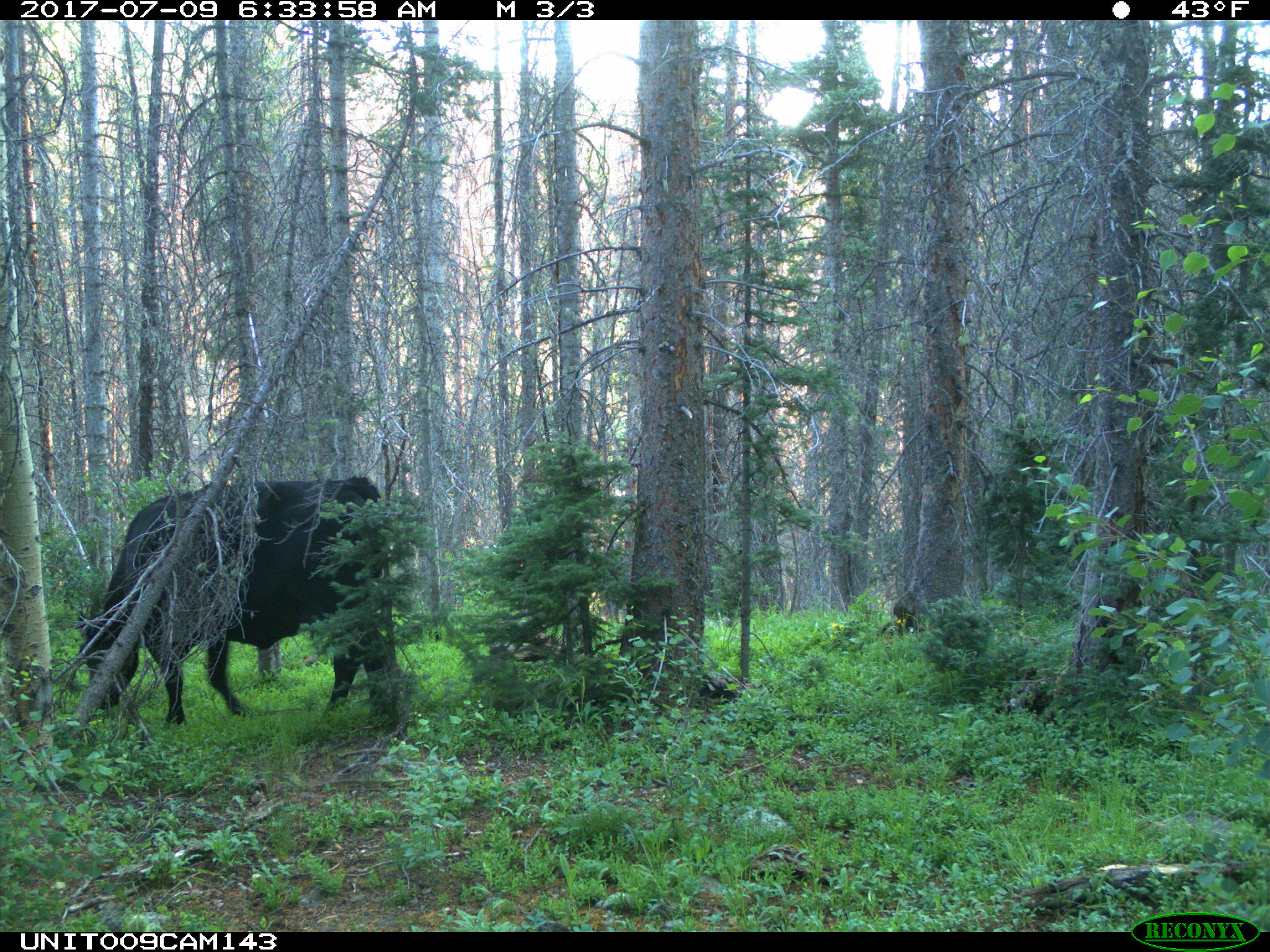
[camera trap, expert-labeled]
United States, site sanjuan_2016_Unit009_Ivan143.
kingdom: Animalia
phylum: Chordata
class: Mammalia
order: Artiodactyla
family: Bovidae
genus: Bos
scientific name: Bos taurus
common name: domestic cow